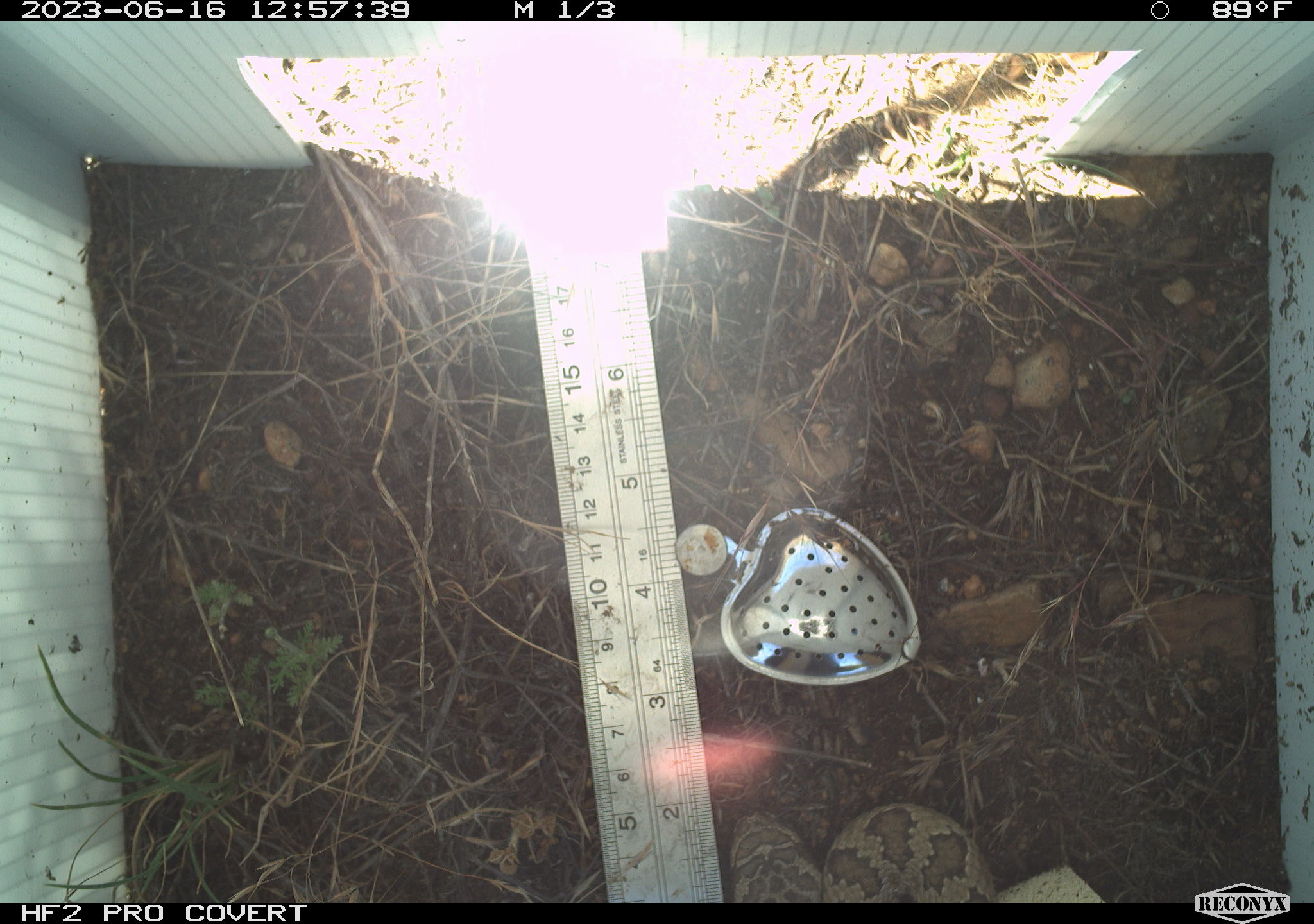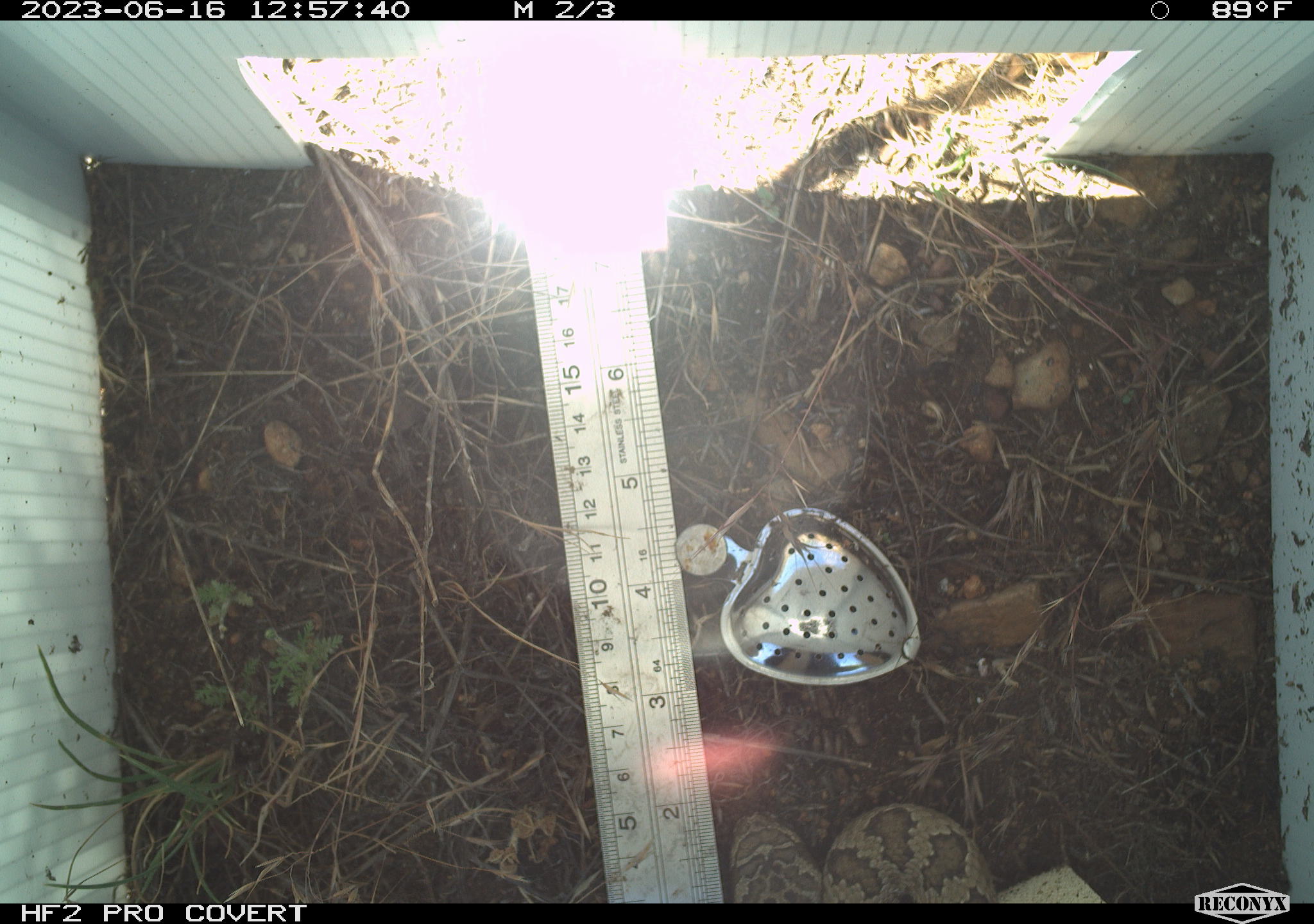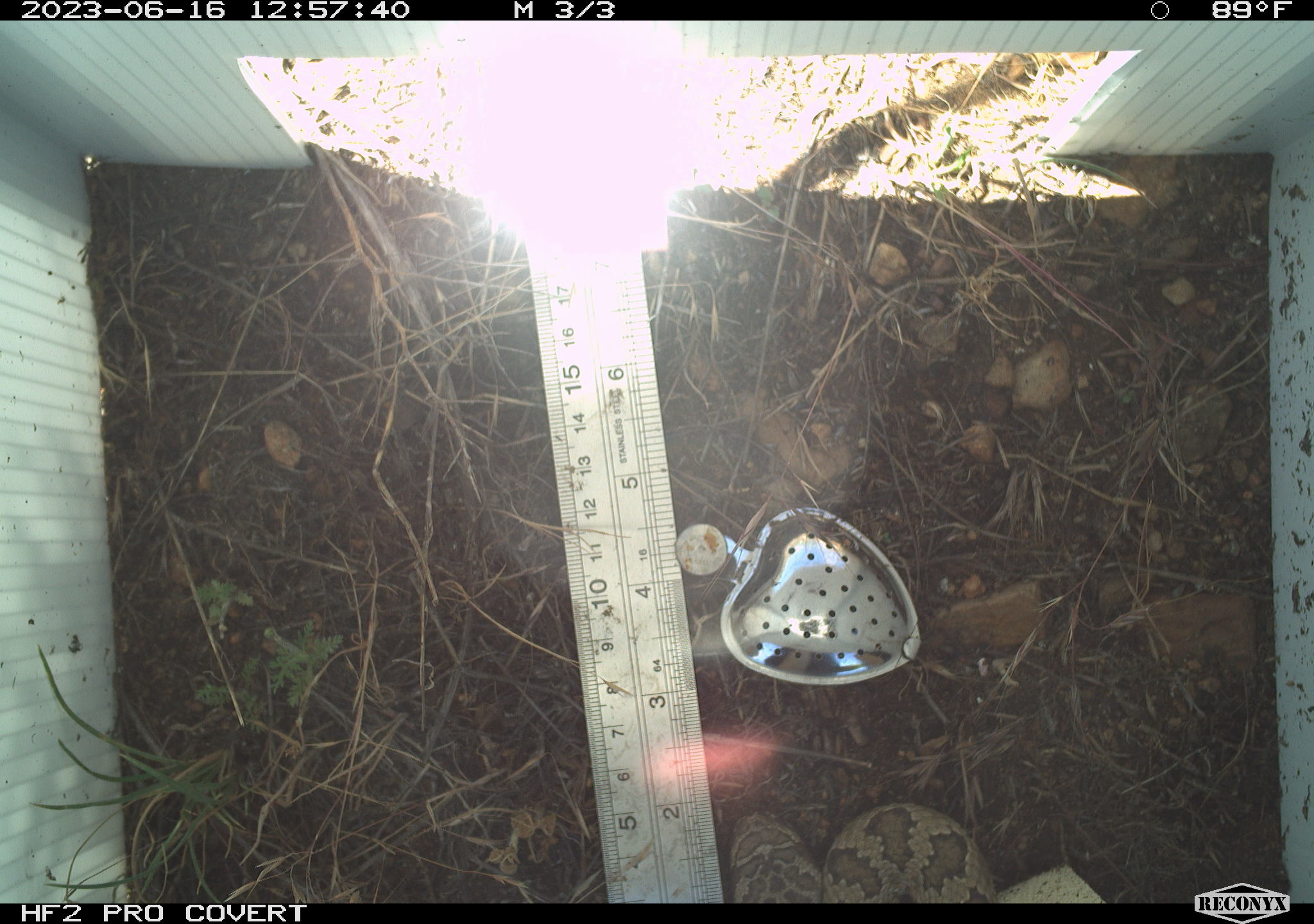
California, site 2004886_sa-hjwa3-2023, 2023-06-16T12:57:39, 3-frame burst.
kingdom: Animalia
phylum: Chordata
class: Reptilia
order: Squamata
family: Viperidae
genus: Crotalus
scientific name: Crotalus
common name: rattlers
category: crotalus species